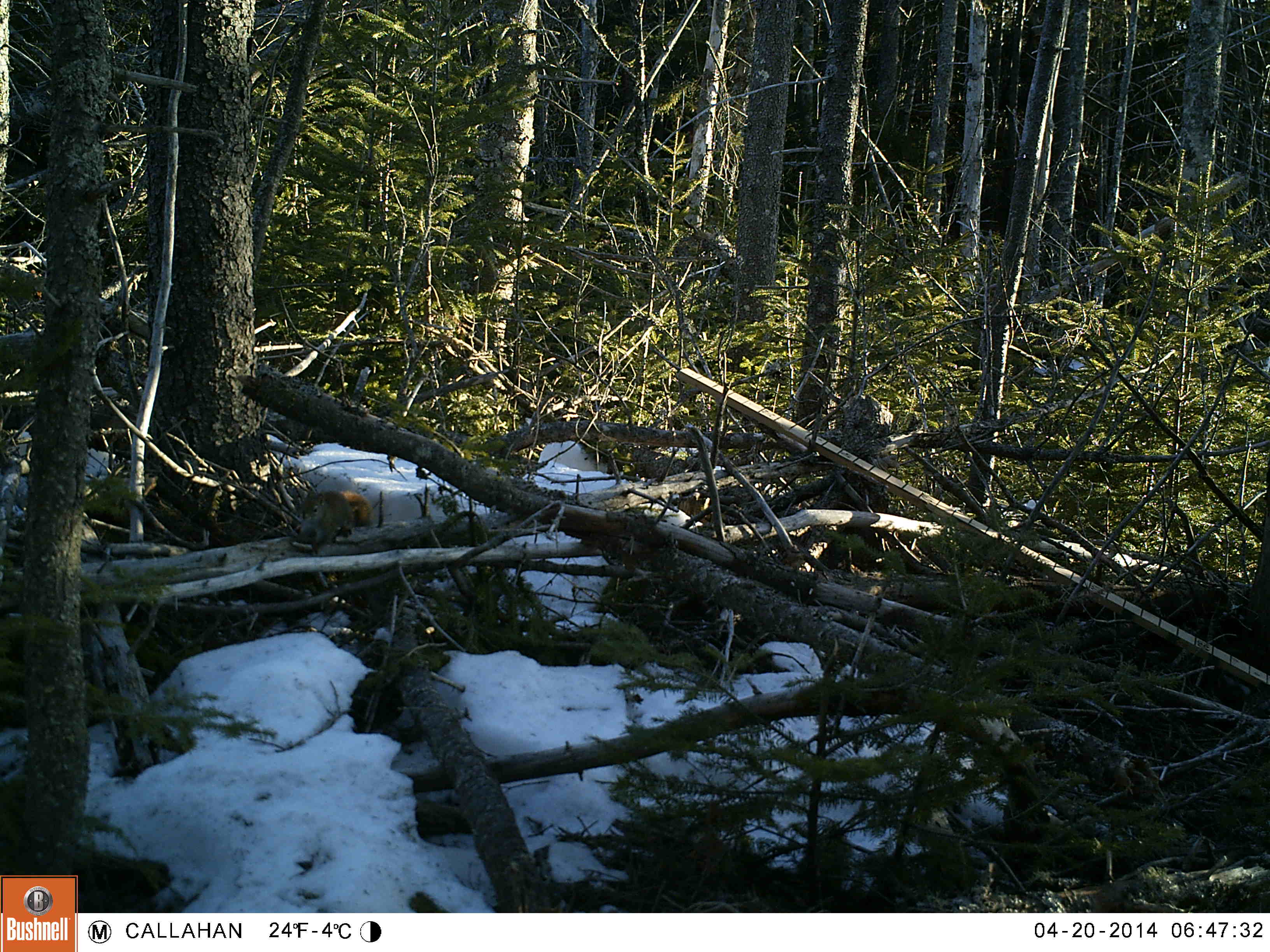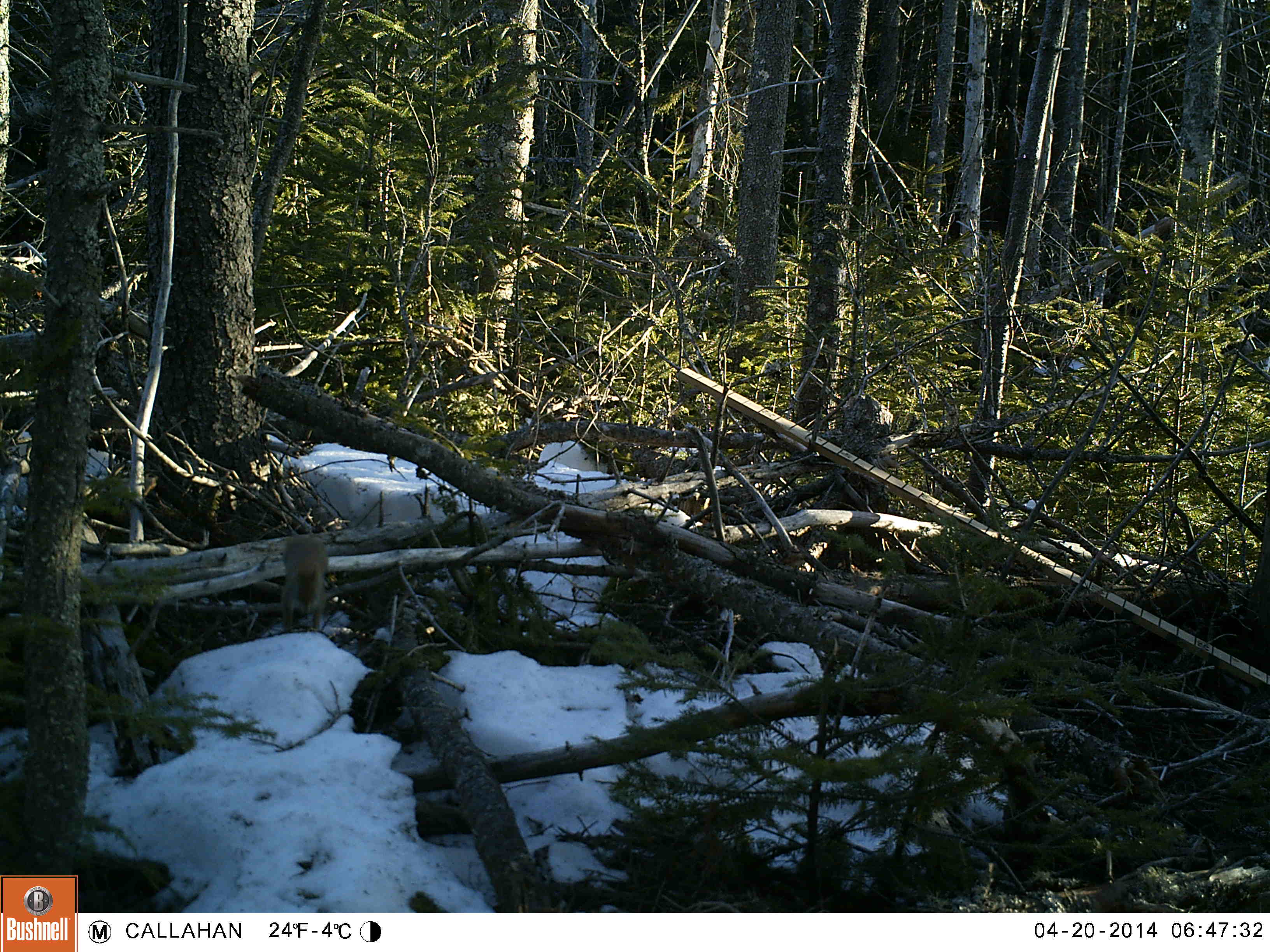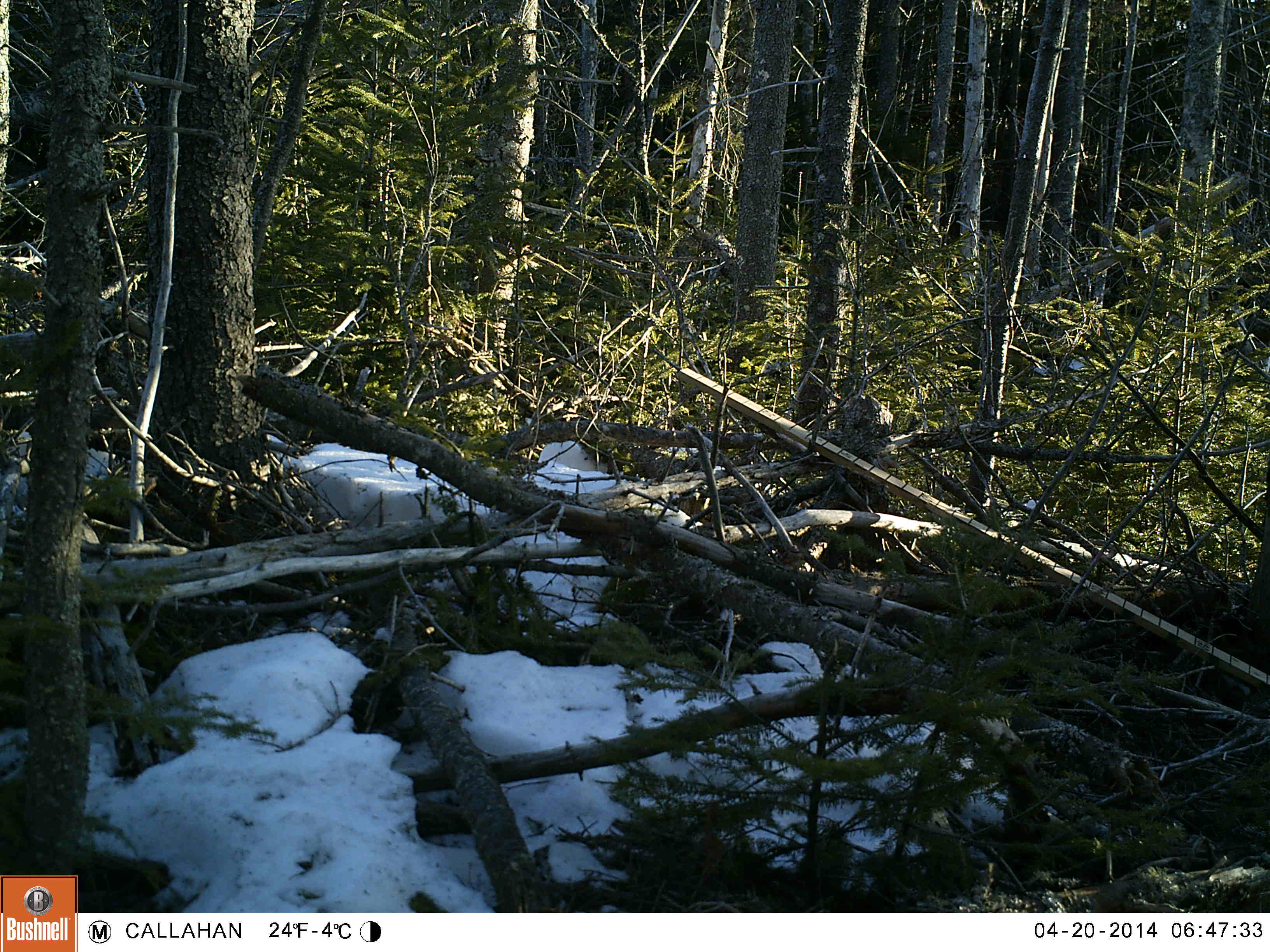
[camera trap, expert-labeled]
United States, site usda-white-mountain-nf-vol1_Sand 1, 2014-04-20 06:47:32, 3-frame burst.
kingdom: Animalia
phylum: Chordata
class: Mammalia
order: Rodentia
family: Sciuridae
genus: Tamiasciurus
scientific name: Tamiasciurus hudsonicus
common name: red squirrel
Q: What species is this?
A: Red squirrel (Tamiasciurus hudsonicus).